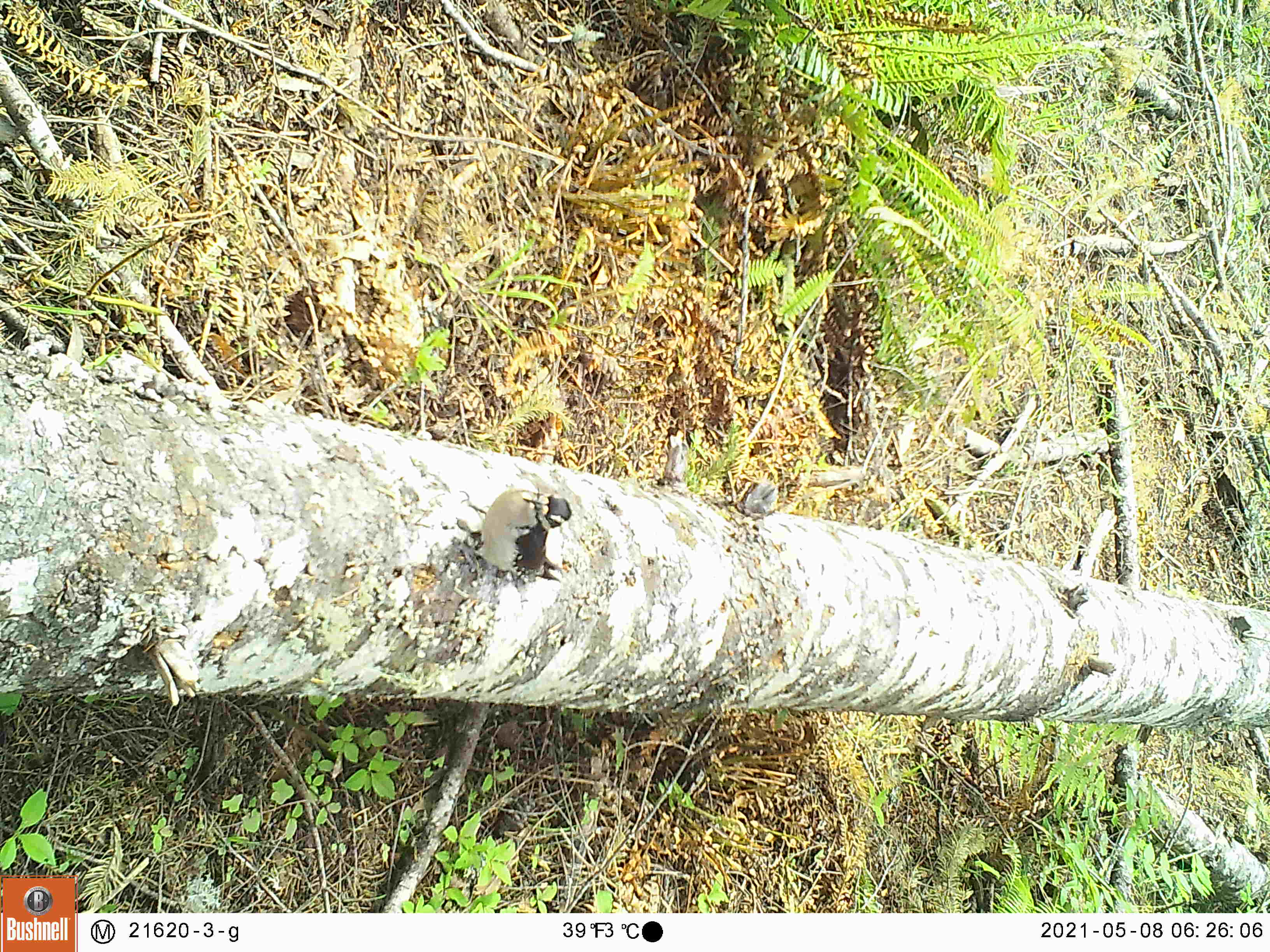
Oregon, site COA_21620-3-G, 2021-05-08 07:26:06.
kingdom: Animalia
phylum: Chordata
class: Aves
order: Piciformes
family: Picidae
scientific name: Picidae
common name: woodpeckers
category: picidae family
Picidae family (woodpeckers) (Picidae).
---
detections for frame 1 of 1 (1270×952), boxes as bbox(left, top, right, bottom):
picidae family: bbox(442, 472, 605, 604)